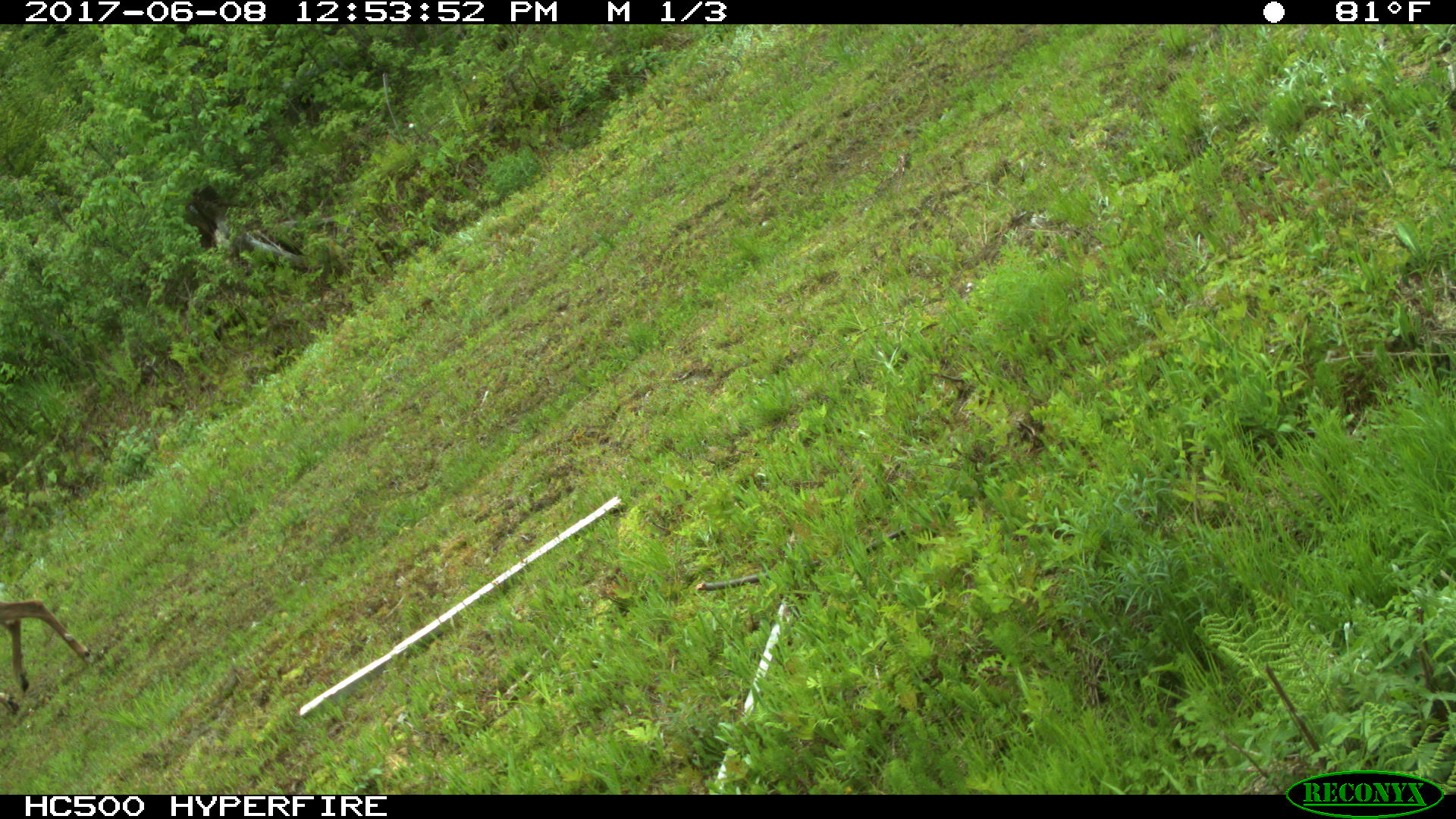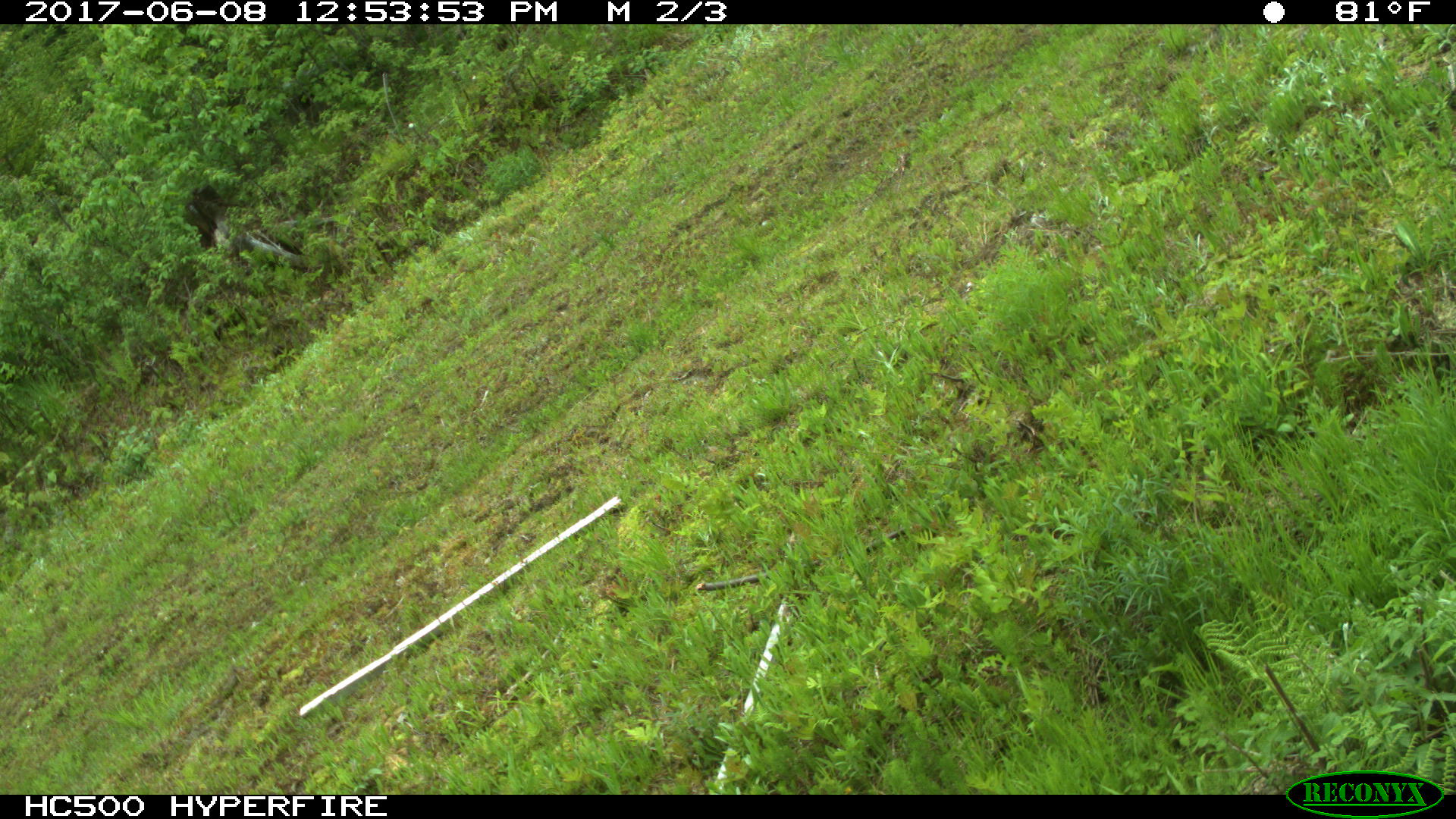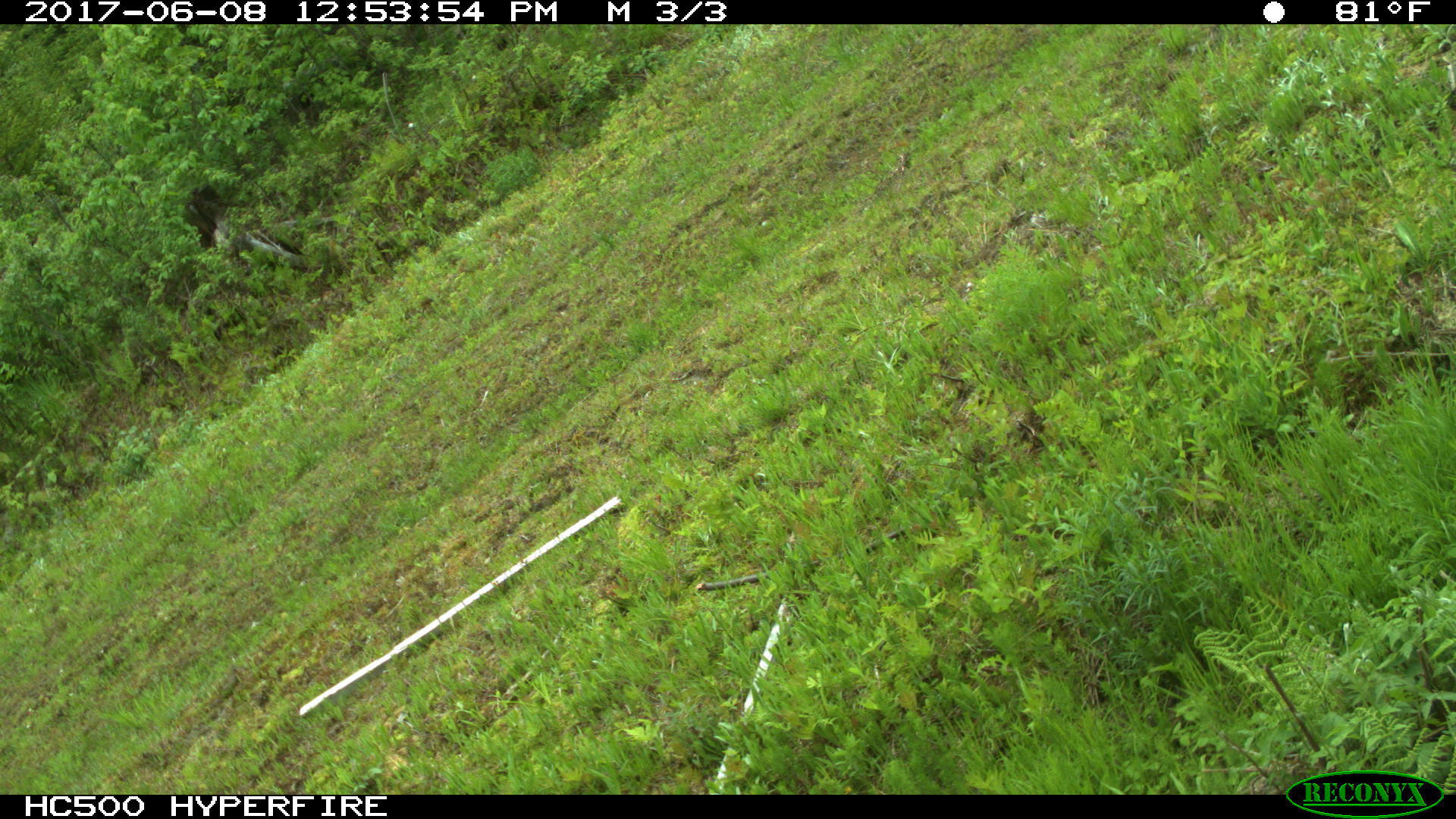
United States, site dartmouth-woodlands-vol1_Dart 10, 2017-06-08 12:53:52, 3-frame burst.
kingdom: Animalia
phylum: Chordata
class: Mammalia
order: Artiodactyla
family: Cervidae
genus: Odocoileus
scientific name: Odocoileus virginianus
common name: white-tailed deer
White-tailed deer (Odocoileus virginianus).